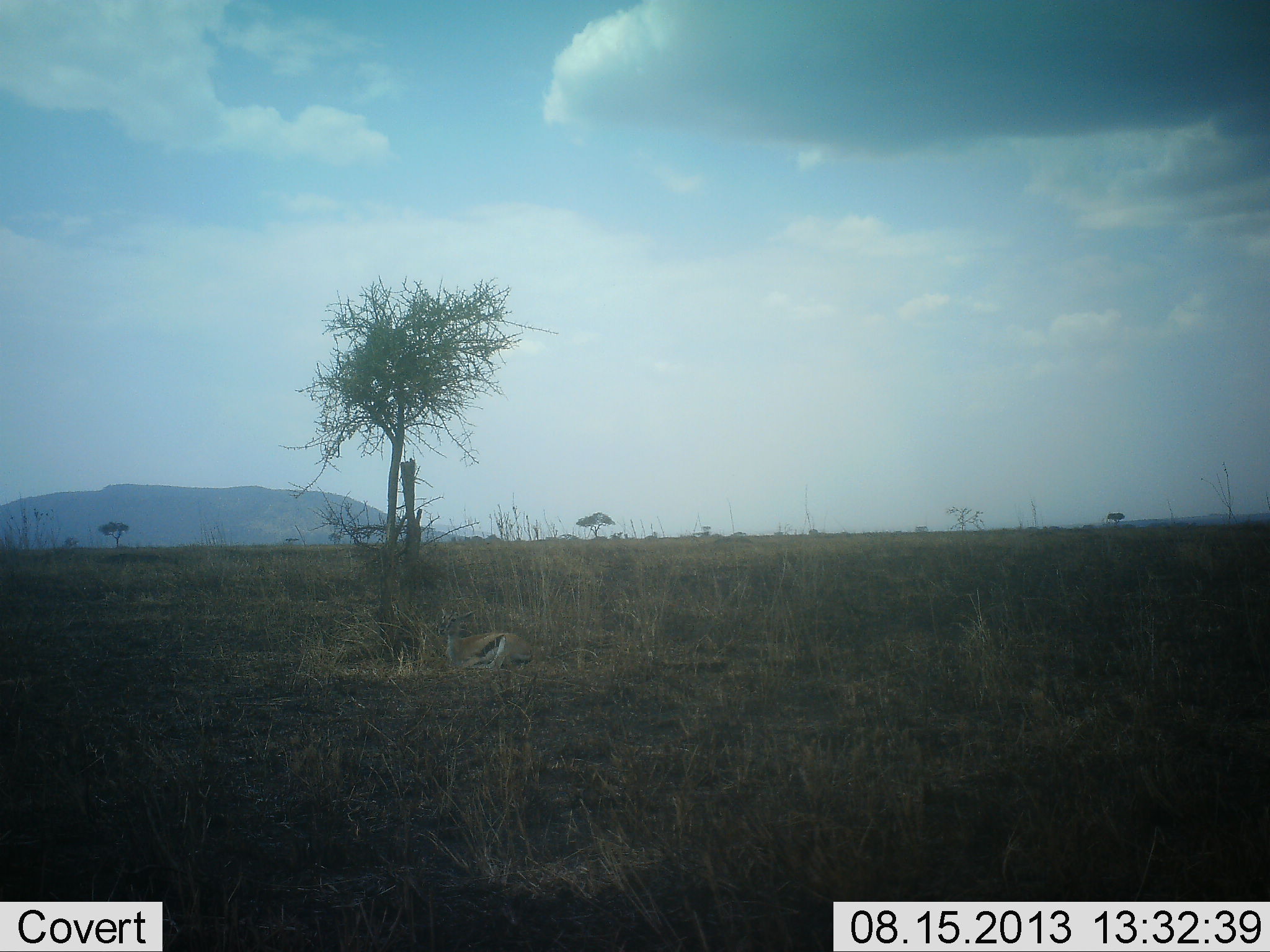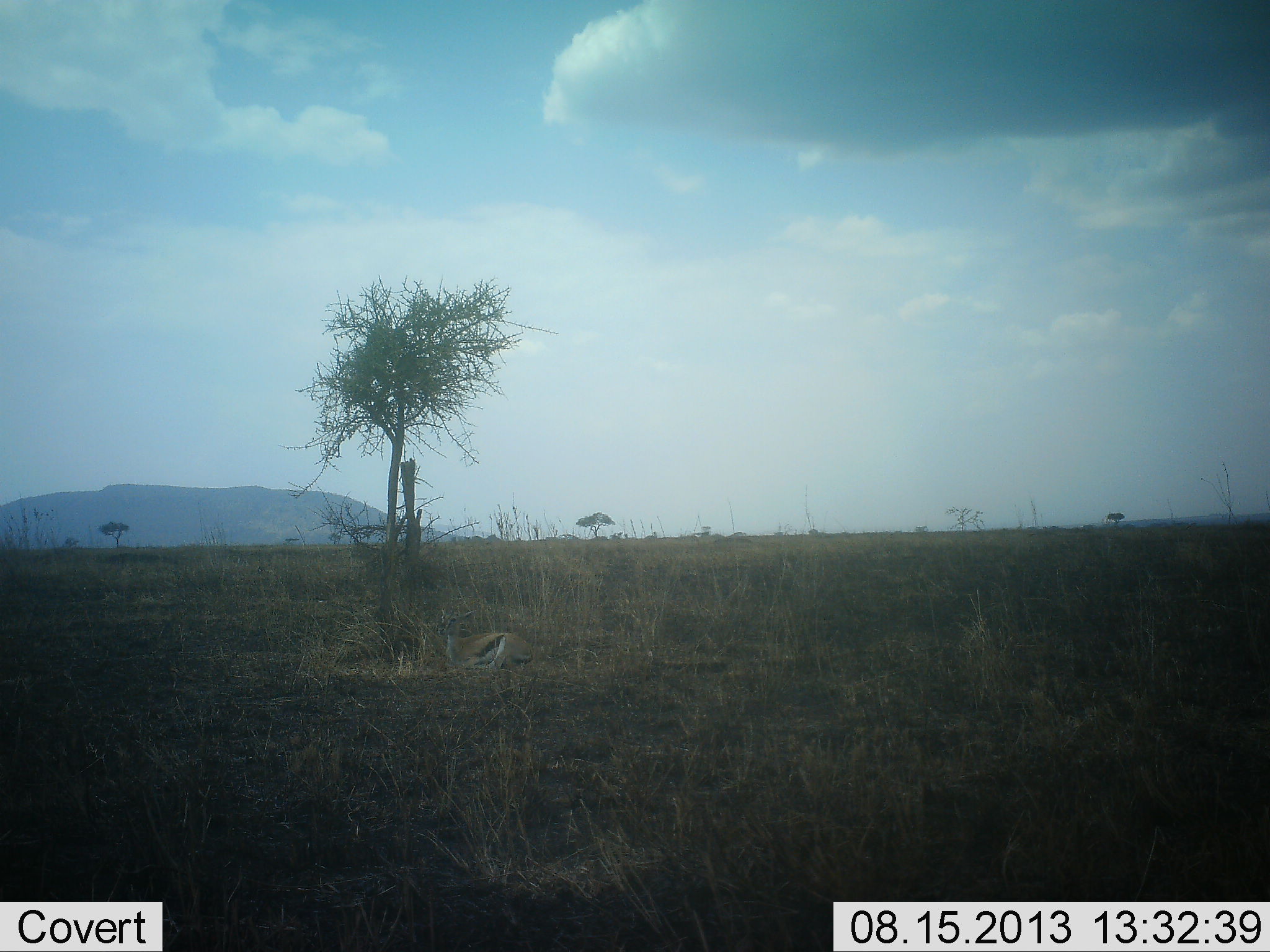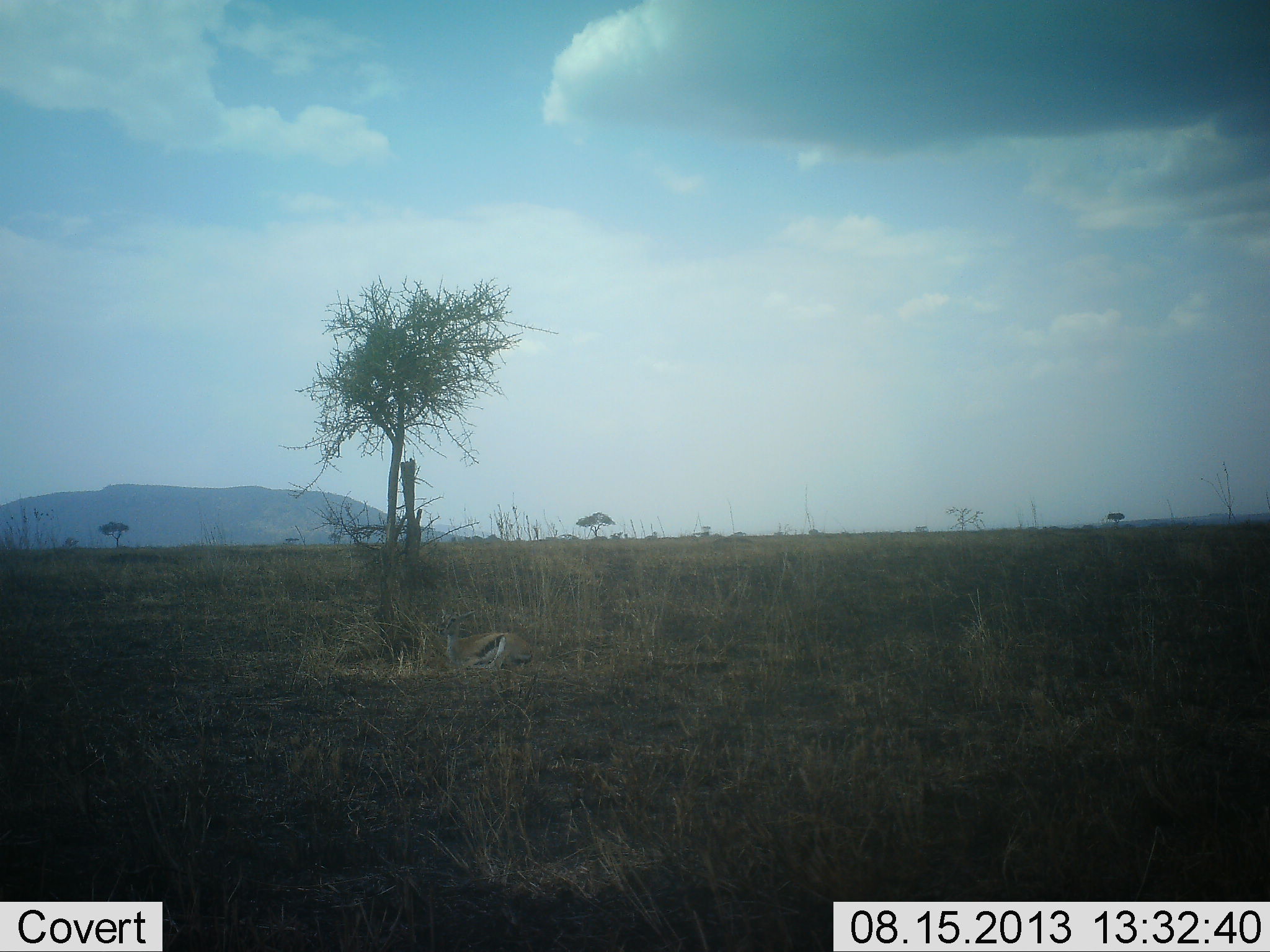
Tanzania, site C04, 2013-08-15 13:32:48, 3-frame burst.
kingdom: Animalia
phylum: Chordata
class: Mammalia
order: Artiodactyla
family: Bovidae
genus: Eudorcas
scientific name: Eudorcas thomsonii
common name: thomson's gazelle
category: gazellethomsons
Gazellethomsons (thomson's gazelle) (Eudorcas thomsonii), count 1. Behavior (volunteer vote fractions): standing 0%, resting 100%, moving 0%, interacting 0%. Young present (vote fraction): 0%. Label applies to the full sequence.